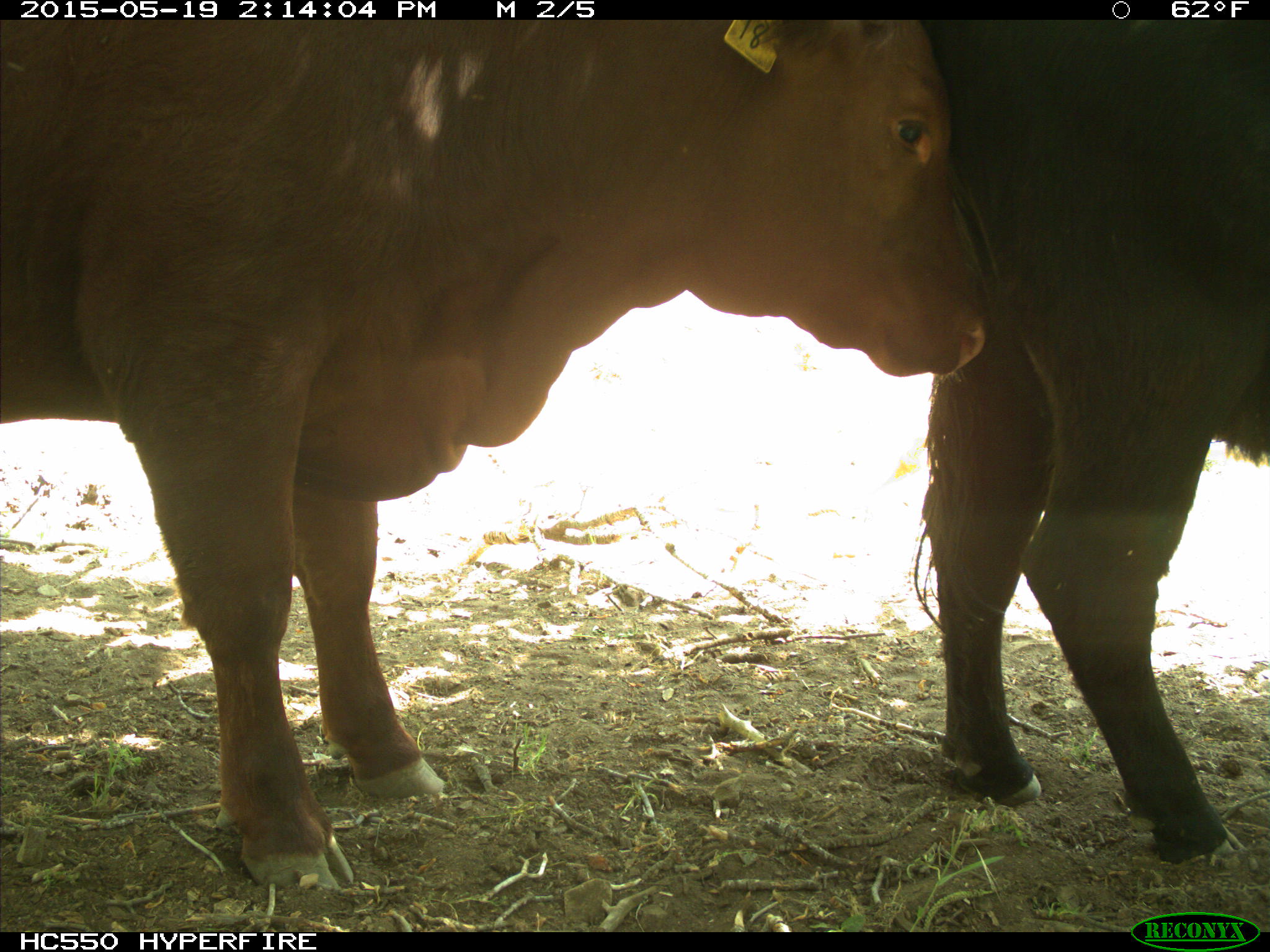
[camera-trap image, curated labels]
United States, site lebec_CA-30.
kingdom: Animalia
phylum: Chordata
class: Mammalia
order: Artiodactyla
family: Bovidae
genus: Bos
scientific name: Bos taurus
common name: domestic cow